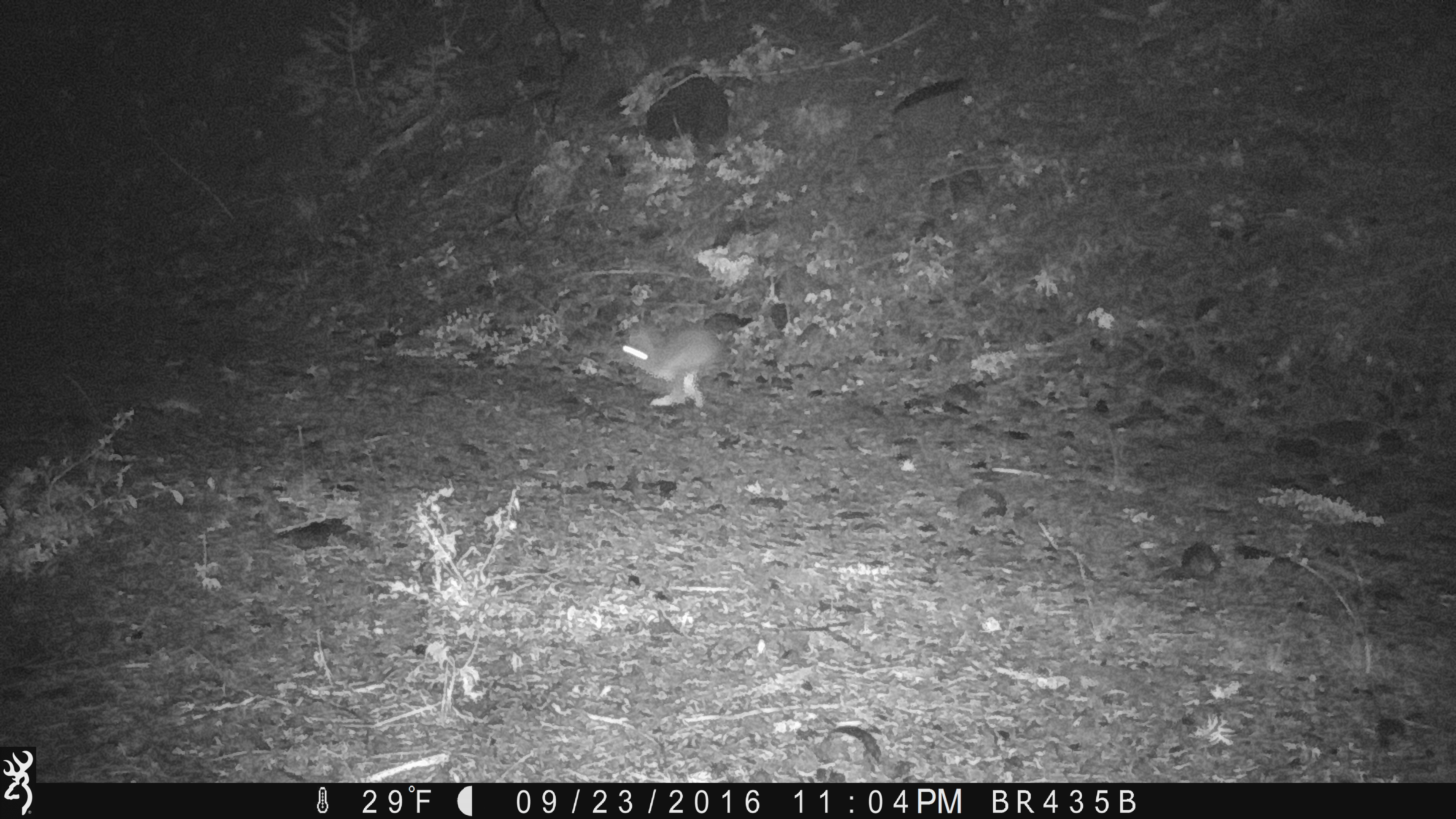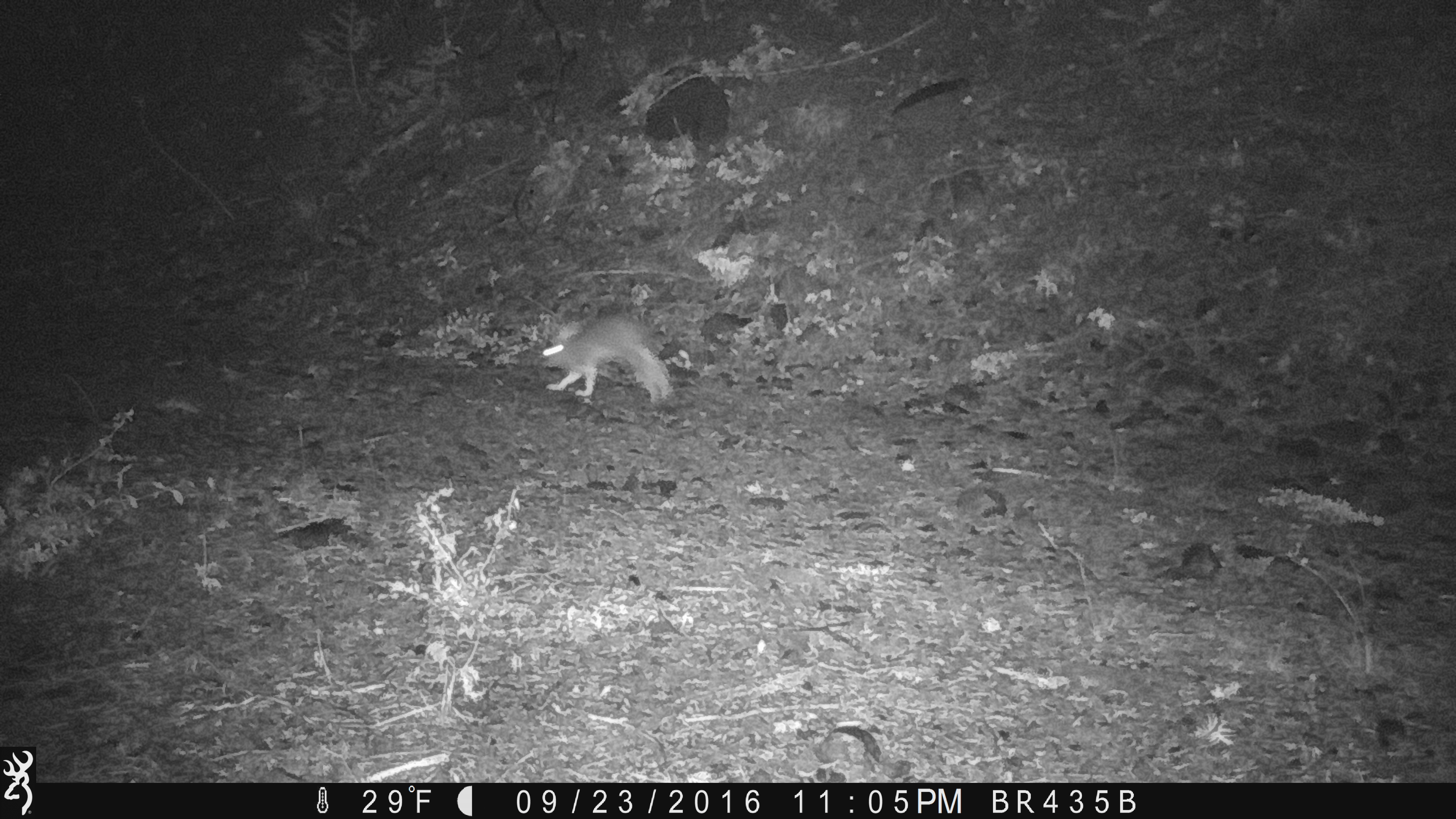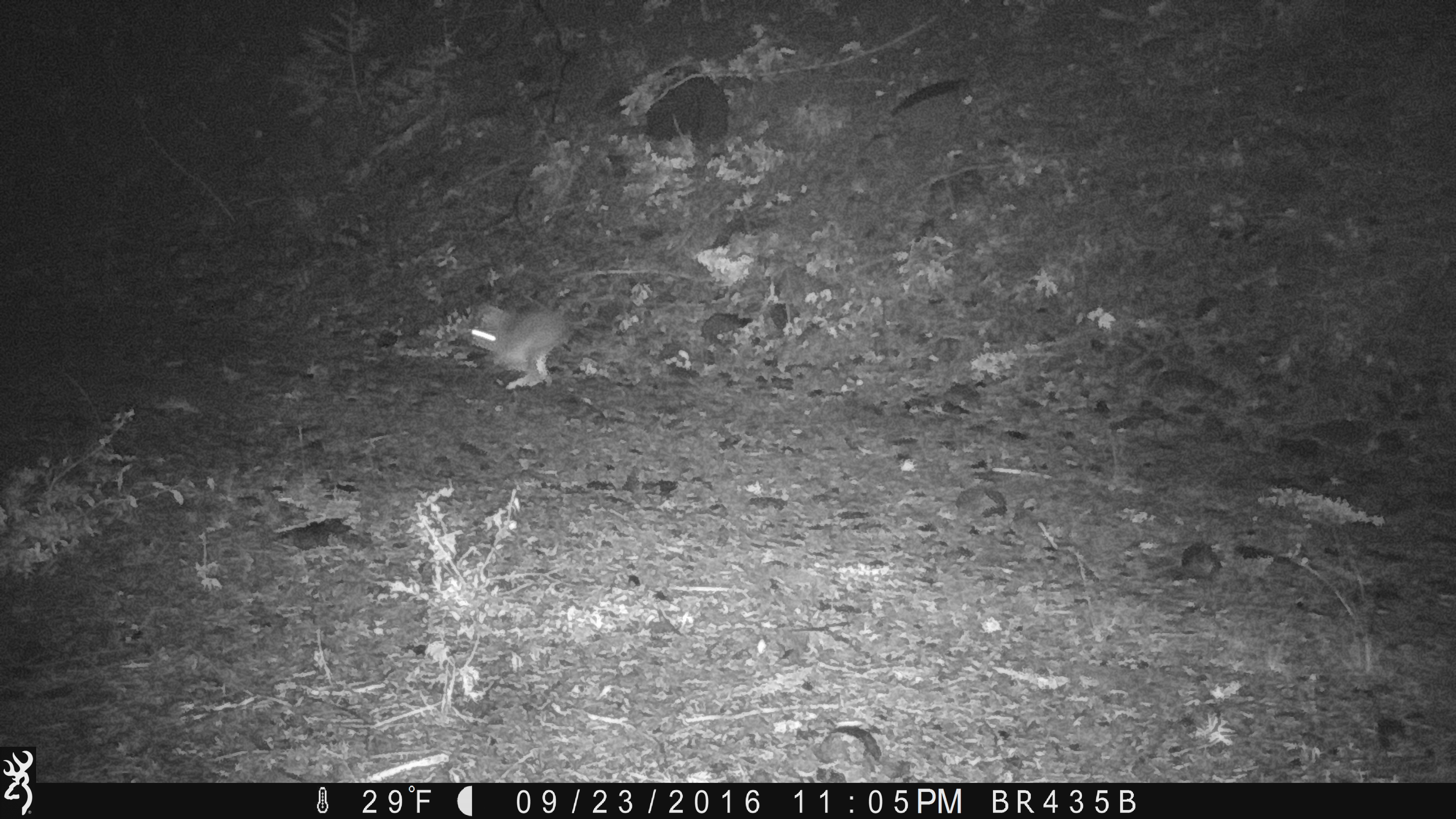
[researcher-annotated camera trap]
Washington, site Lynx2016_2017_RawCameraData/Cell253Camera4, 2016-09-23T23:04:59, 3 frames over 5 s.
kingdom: Animalia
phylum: Chordata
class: Mammalia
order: Lagomorpha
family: Leporidae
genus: Lepus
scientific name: Lepus americanus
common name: snowshoe hare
Lepus americanus (snowshoe hare). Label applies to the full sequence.